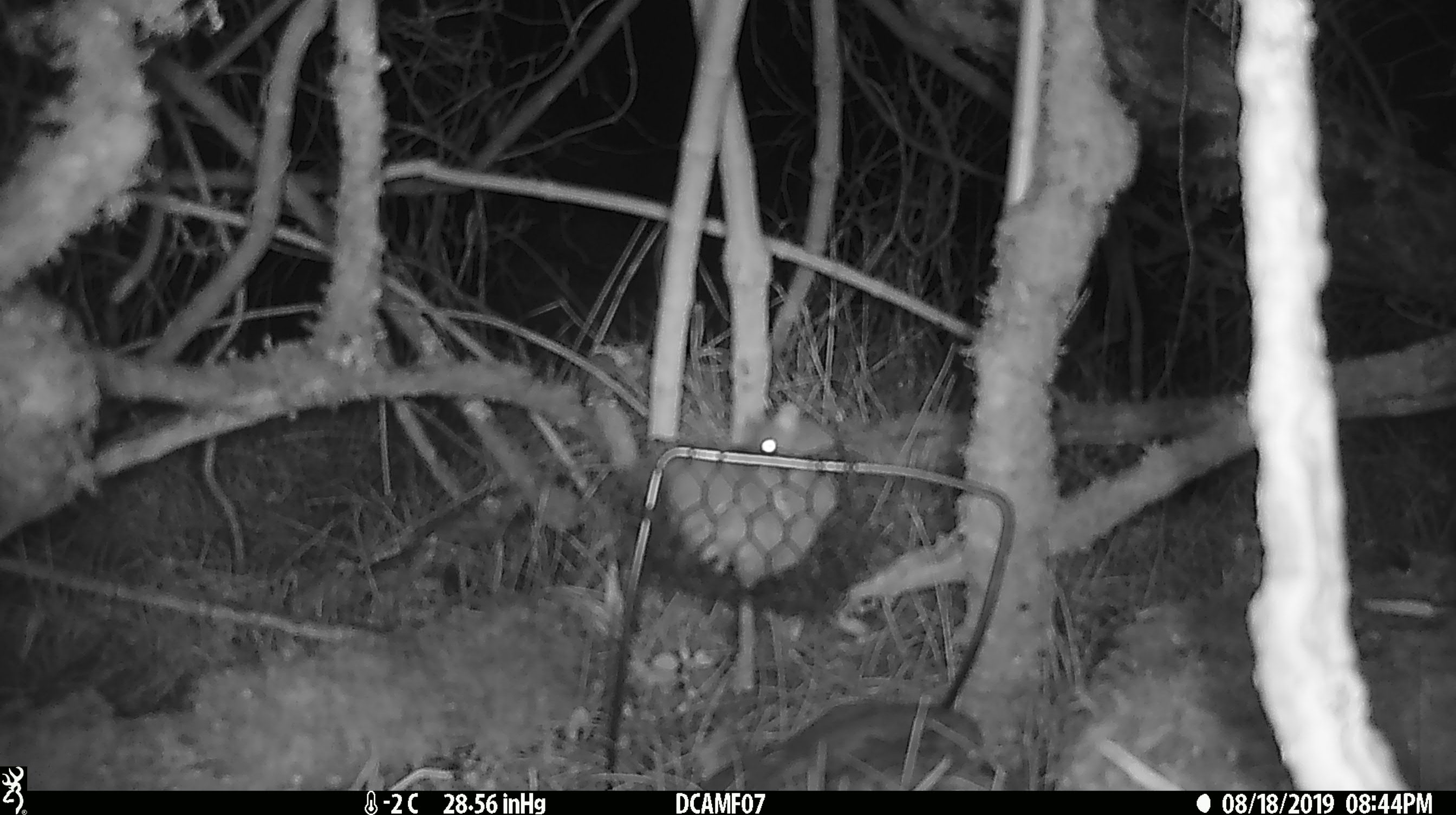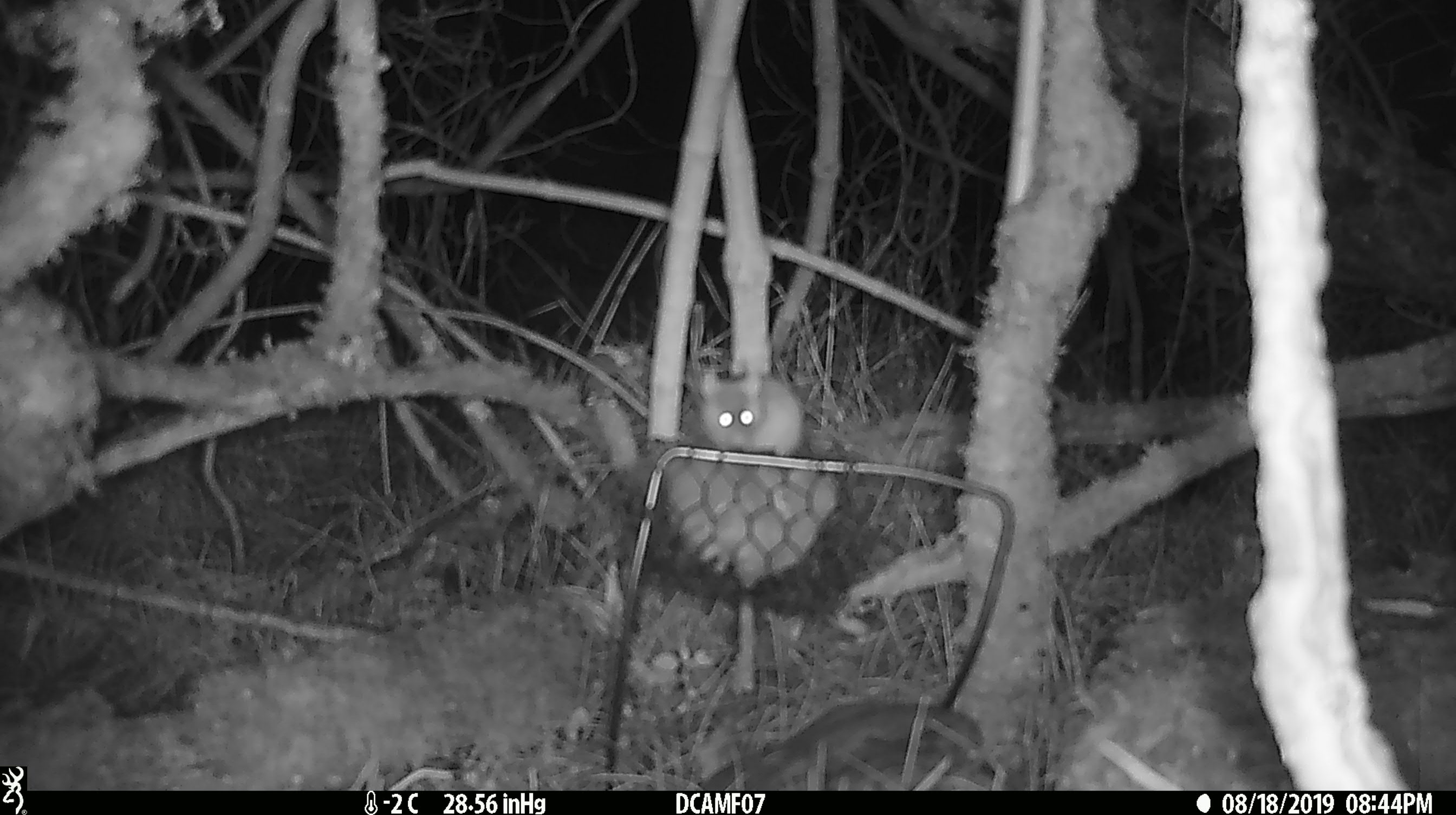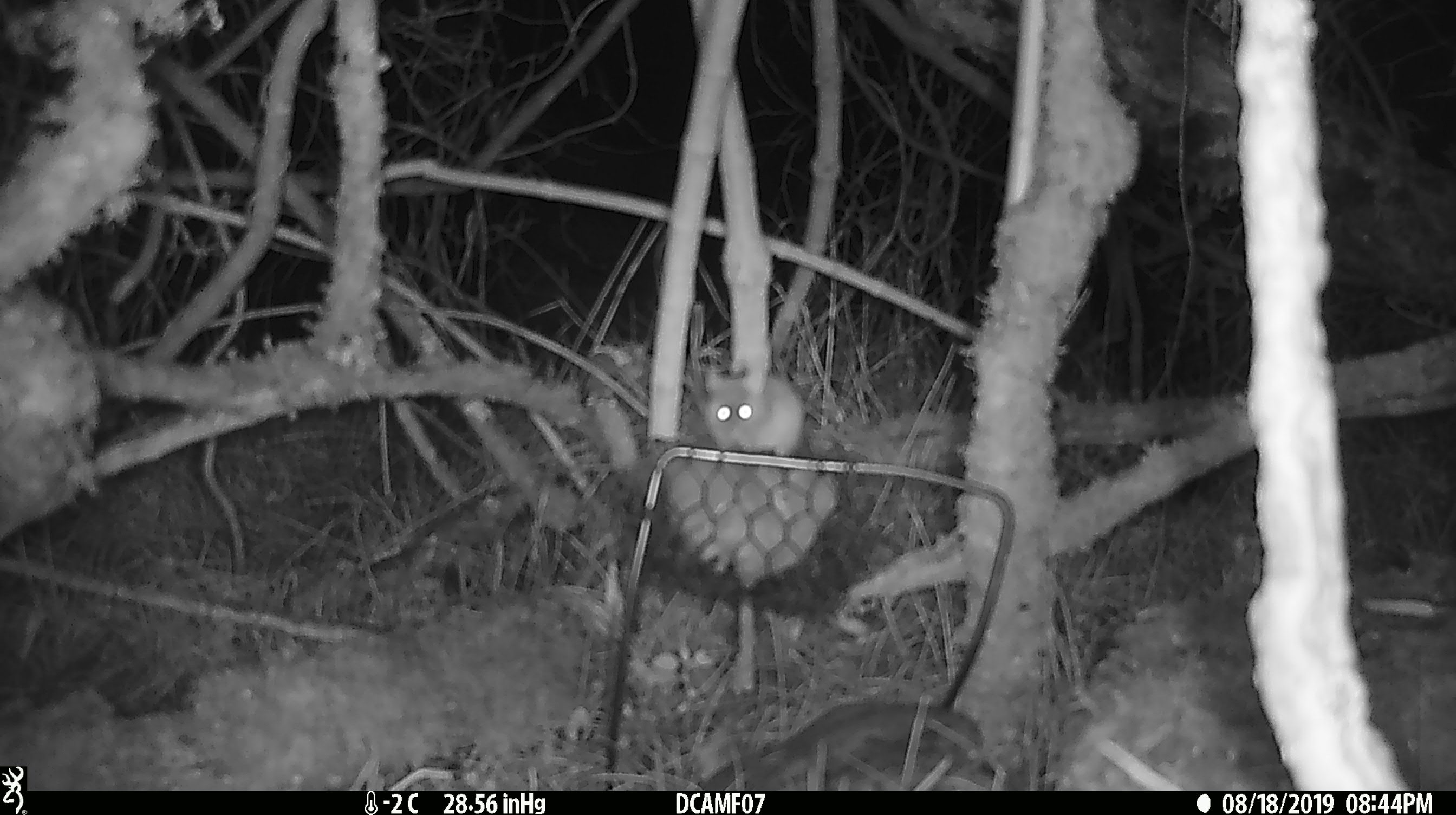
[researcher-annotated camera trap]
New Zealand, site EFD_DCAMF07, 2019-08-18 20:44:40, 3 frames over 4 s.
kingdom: Animalia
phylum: Chordata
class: Mammalia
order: Rodentia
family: Muridae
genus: Mus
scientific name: Mus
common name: mouse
Mouse (Mus).